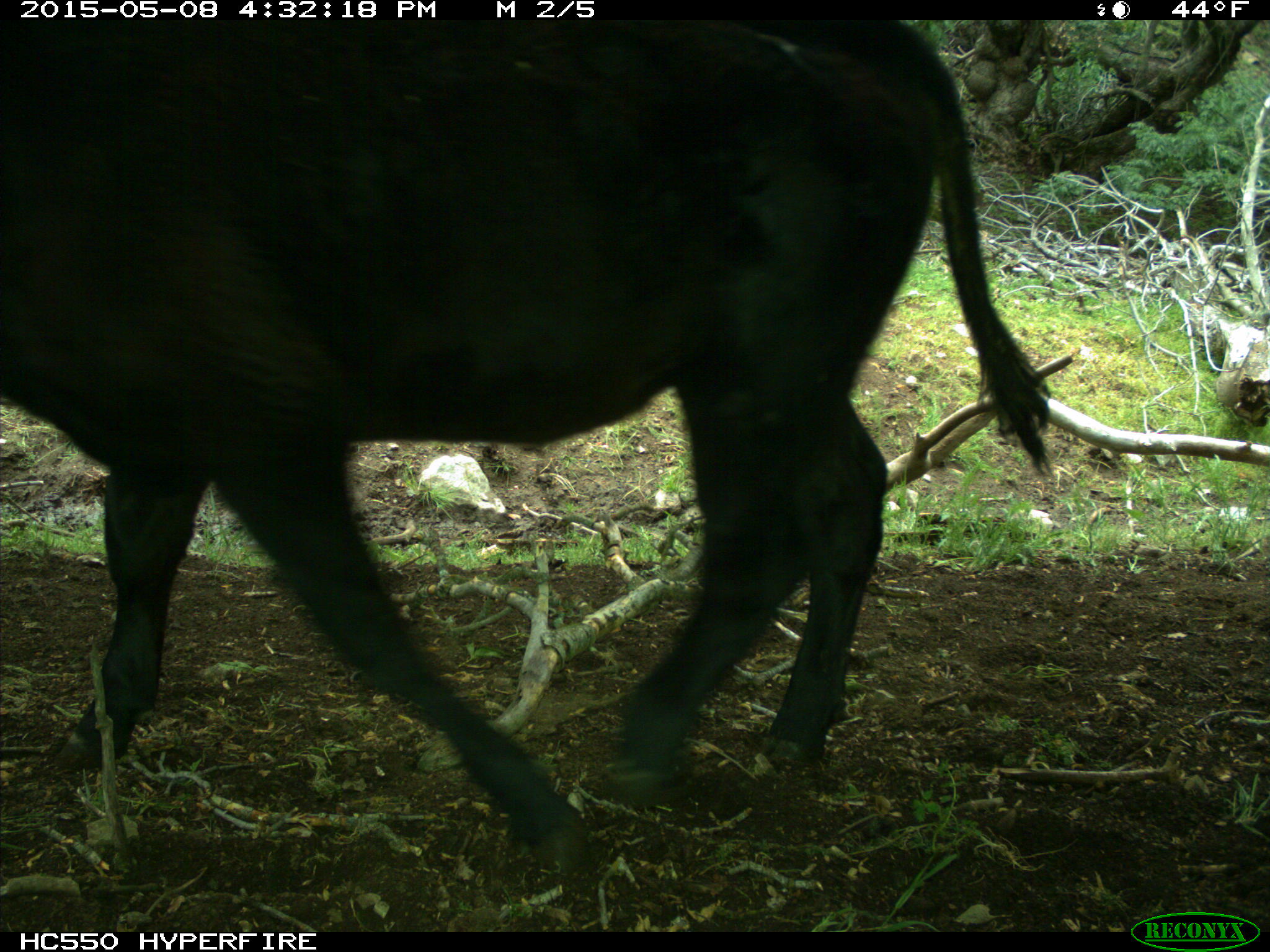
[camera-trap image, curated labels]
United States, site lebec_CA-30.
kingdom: Animalia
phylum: Chordata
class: Mammalia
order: Artiodactyla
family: Bovidae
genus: Bos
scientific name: Bos taurus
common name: domestic cow